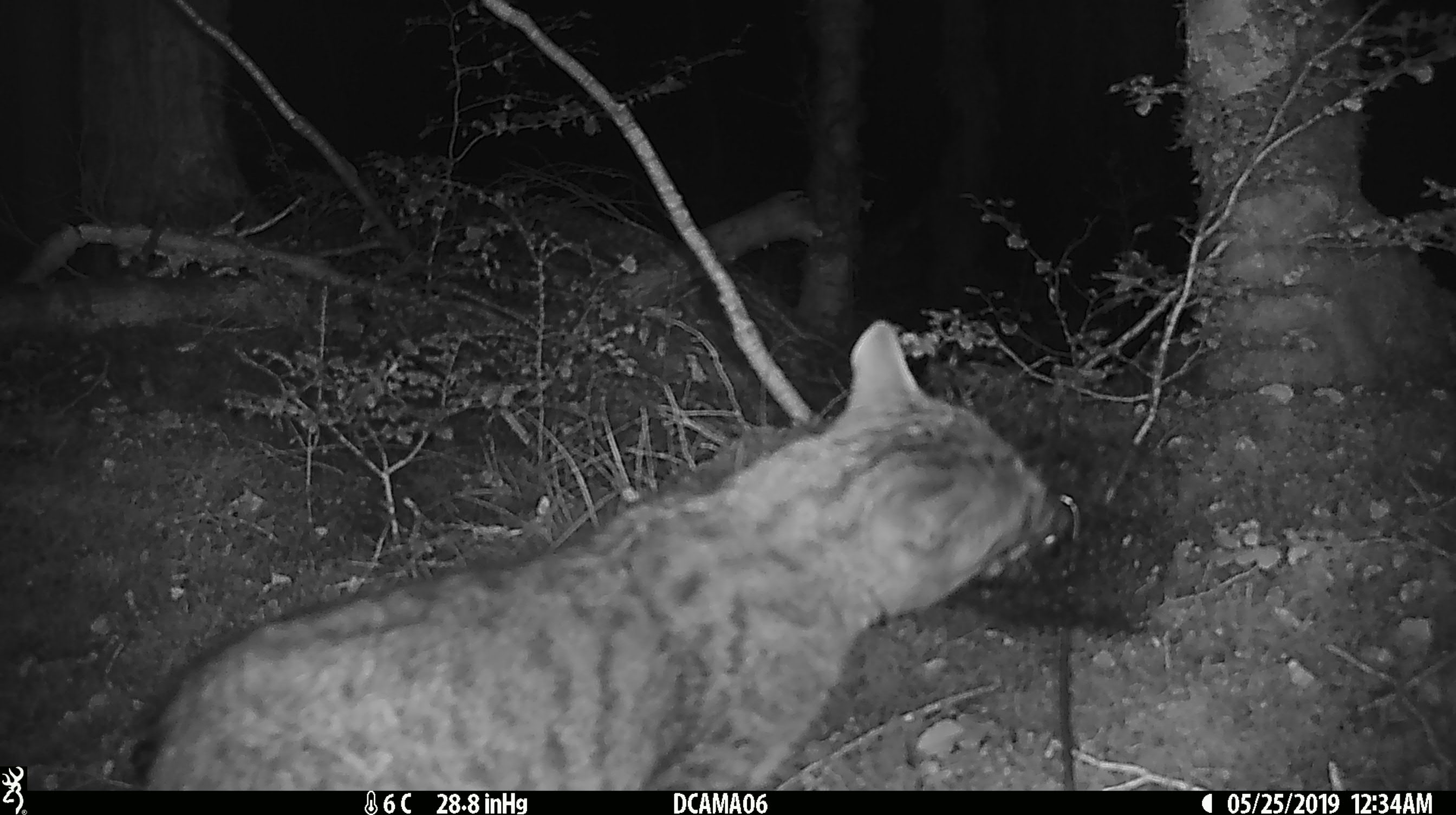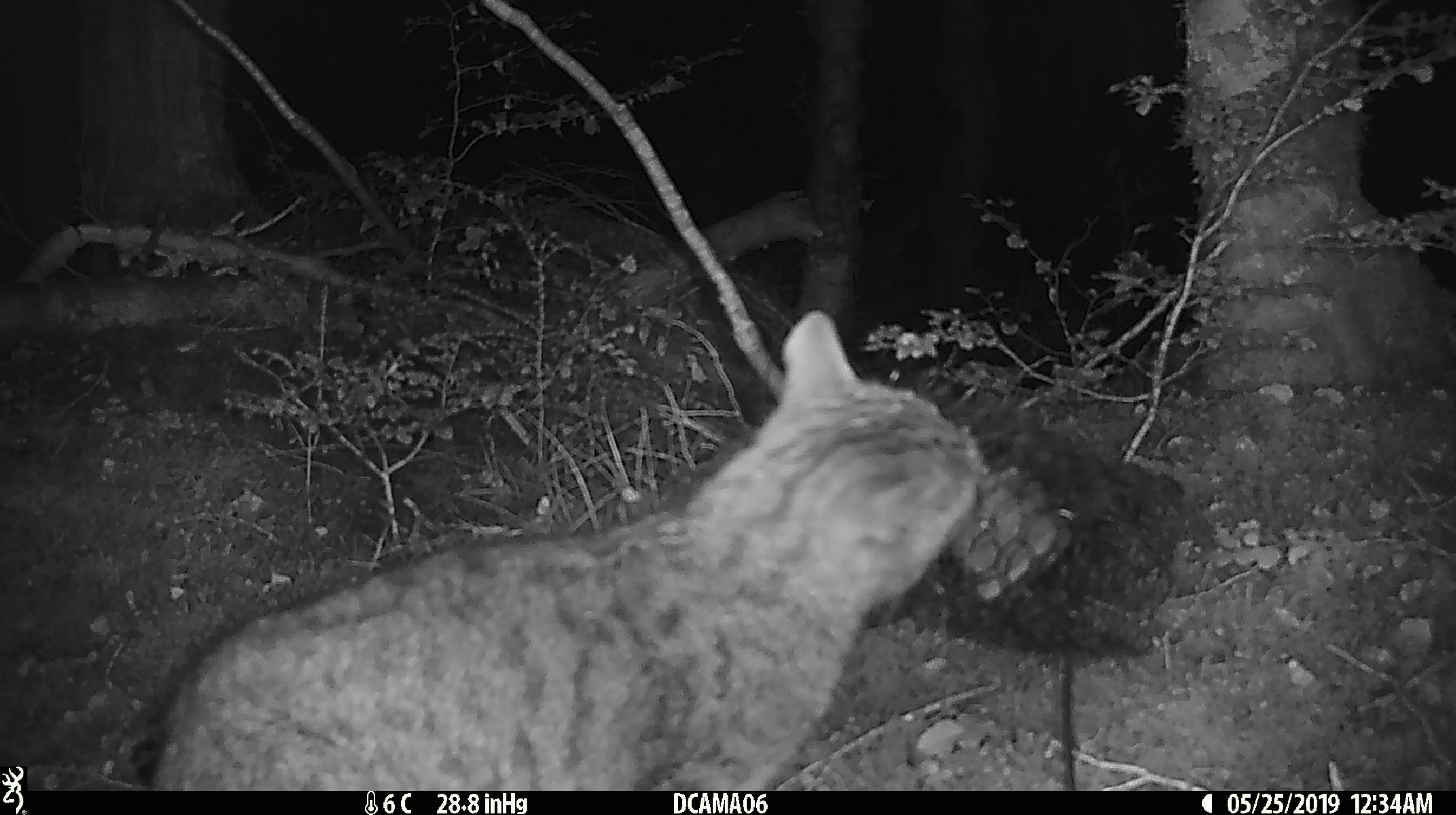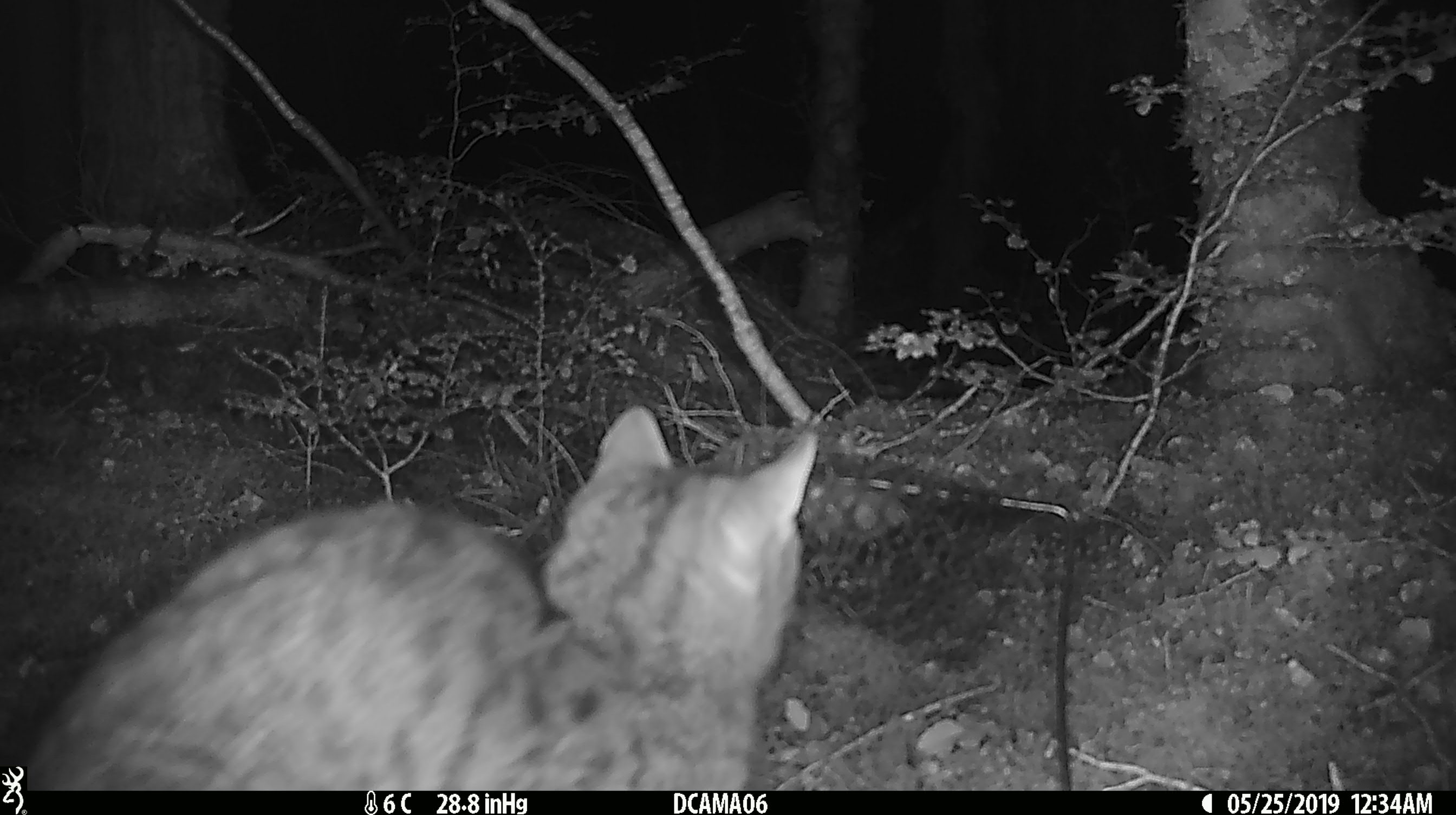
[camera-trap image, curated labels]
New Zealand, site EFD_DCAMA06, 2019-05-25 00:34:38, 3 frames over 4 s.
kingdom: Animalia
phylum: Chordata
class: Mammalia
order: Carnivora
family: Felidae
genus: Felis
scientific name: Felis catus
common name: domestic cat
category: cat